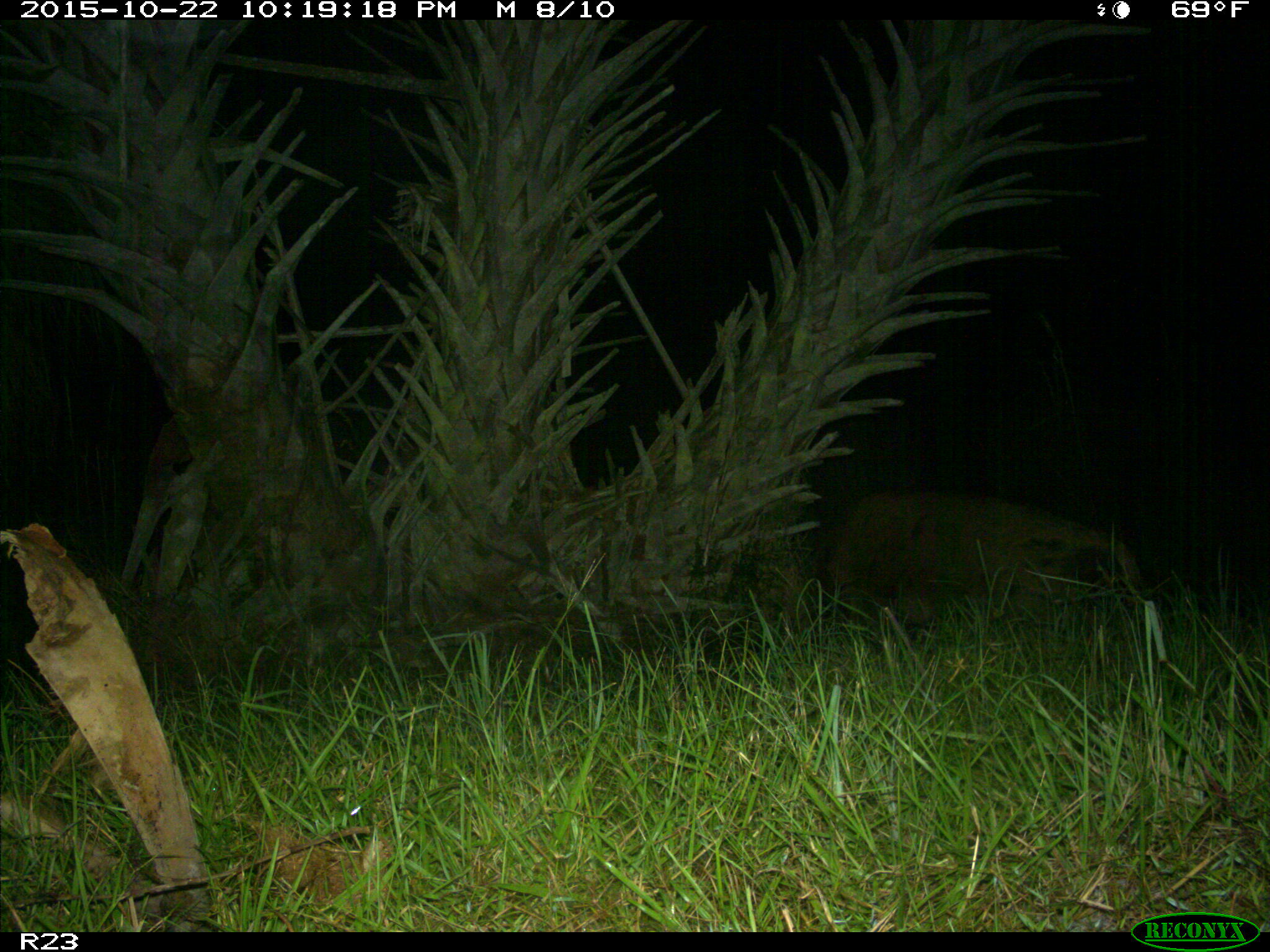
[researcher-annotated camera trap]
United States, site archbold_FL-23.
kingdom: Animalia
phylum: Chordata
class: Mammalia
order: Artiodactyla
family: Suidae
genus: Sus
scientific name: Sus scrofa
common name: wild boar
Sus scrofa (wild boar).